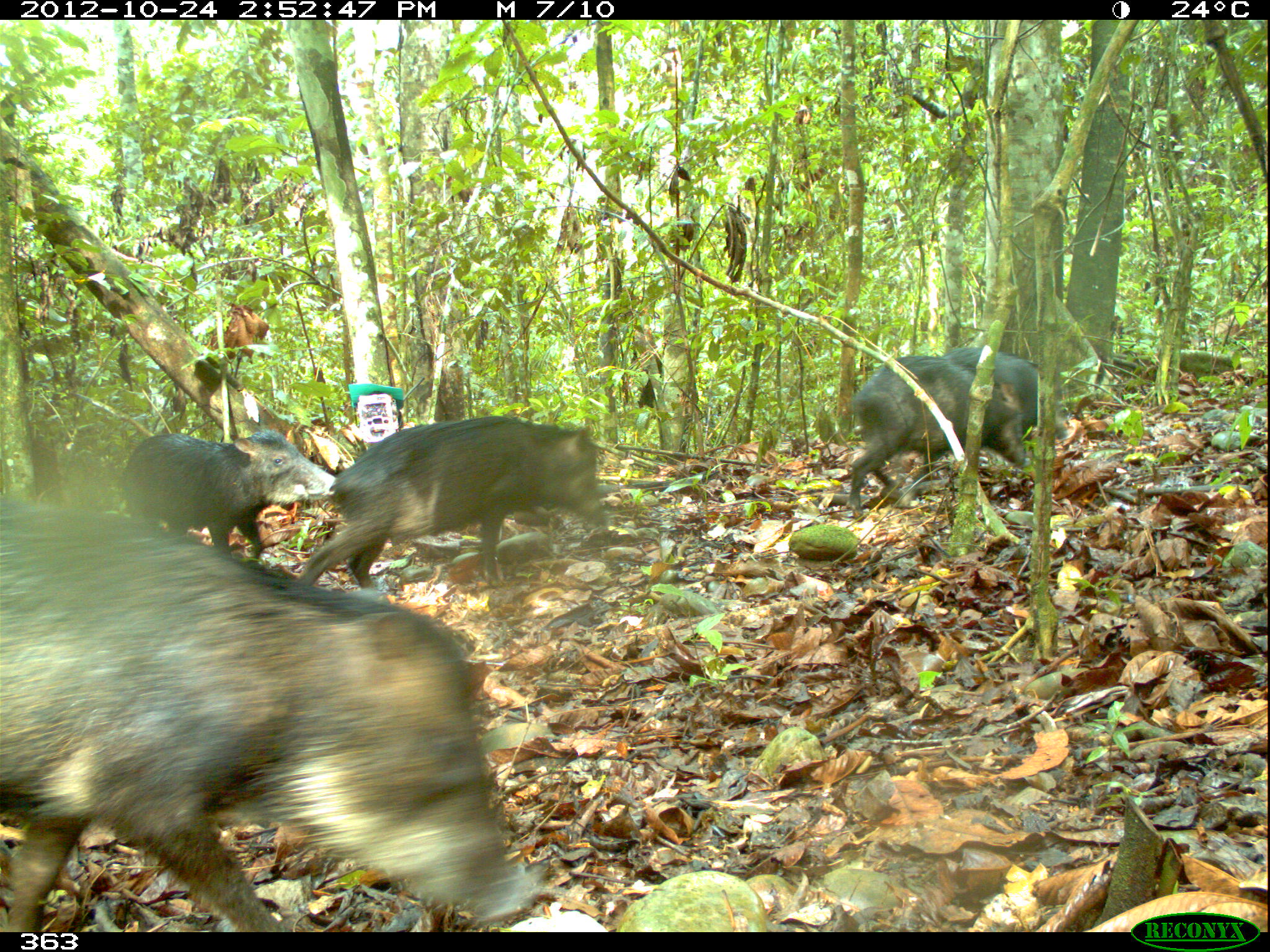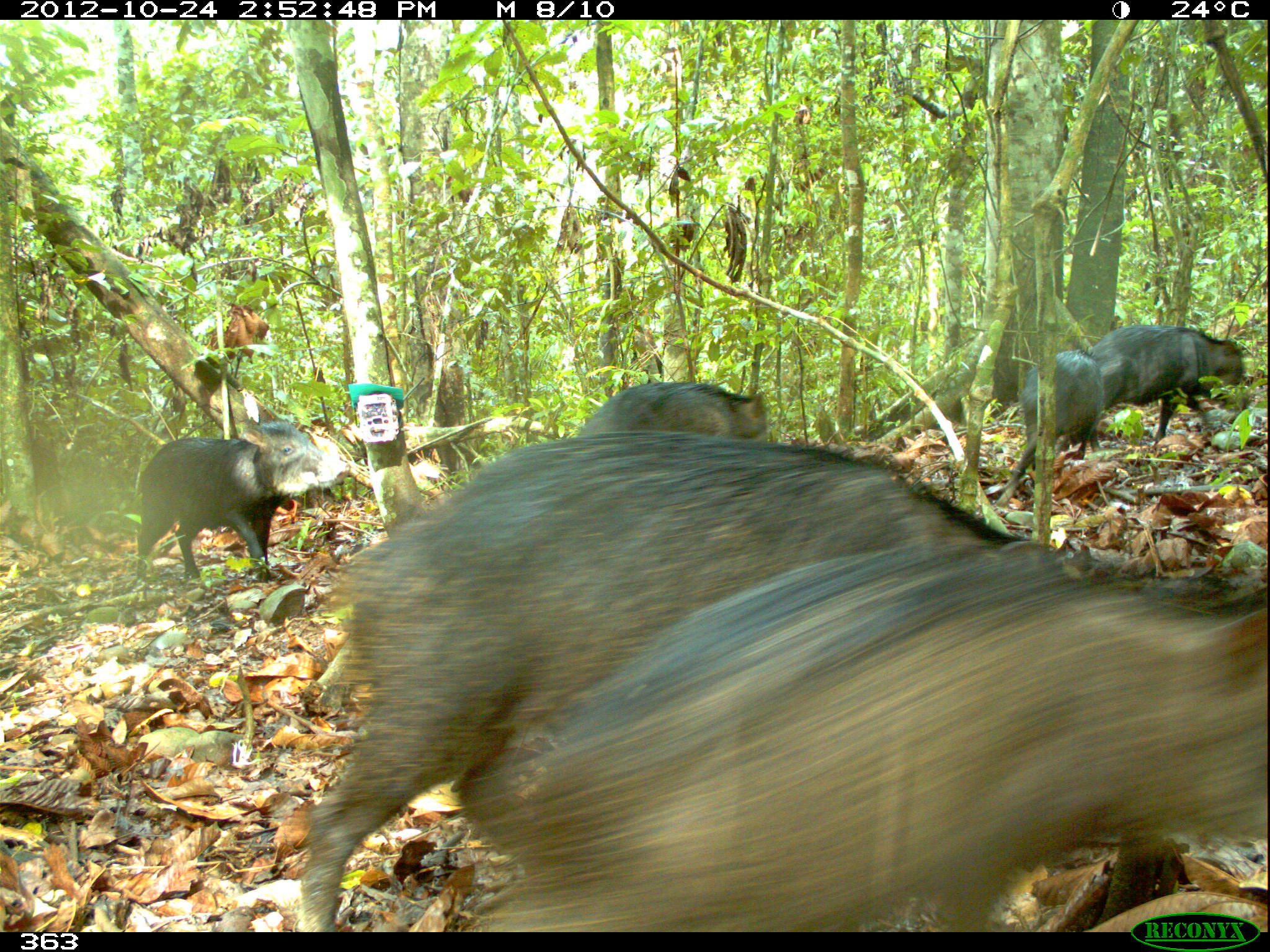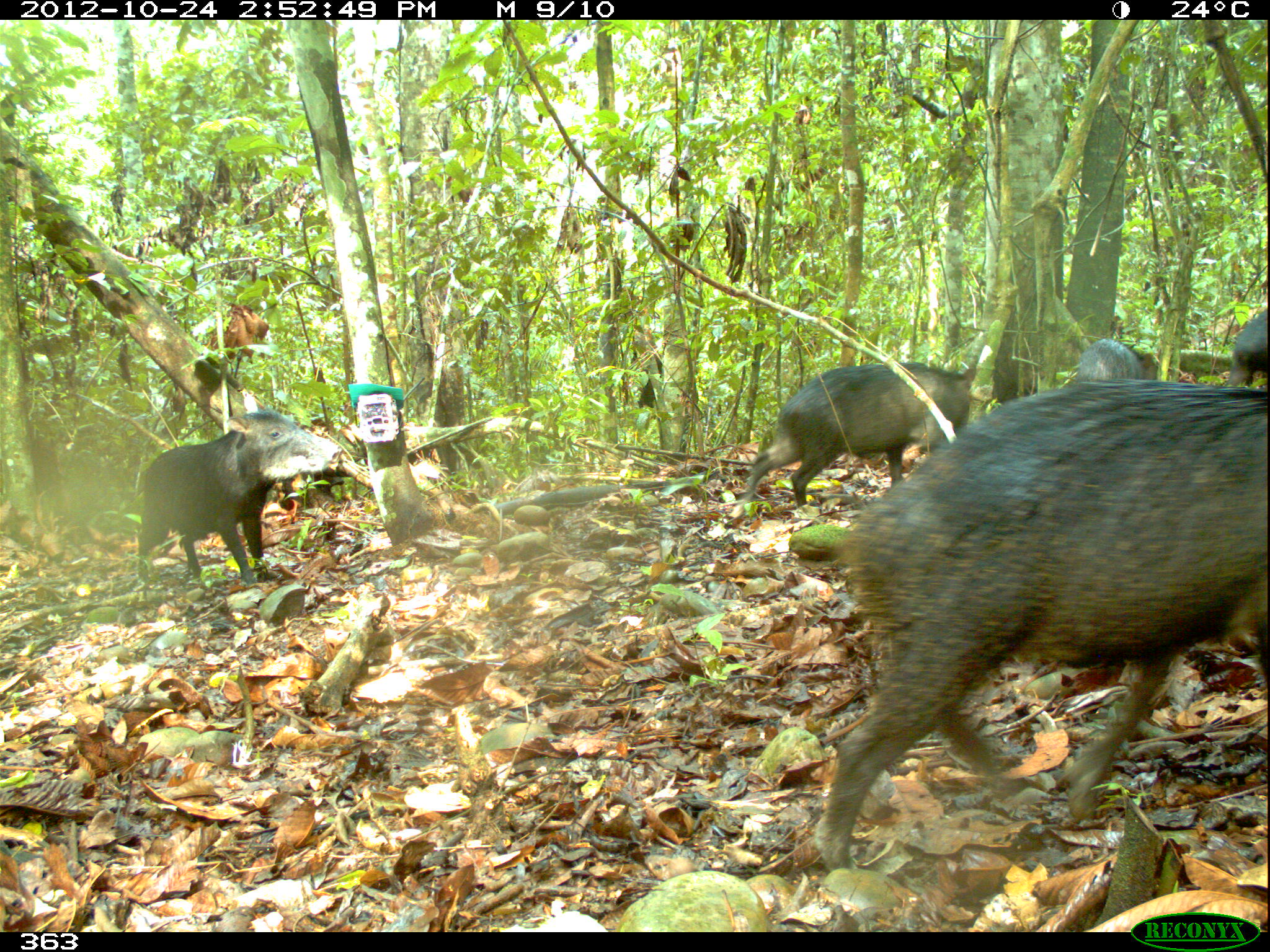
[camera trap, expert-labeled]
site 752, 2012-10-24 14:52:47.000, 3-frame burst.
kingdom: Animalia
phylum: Chordata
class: Mammalia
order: Artiodactyla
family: Tayassuidae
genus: Tayassu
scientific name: Tayassu pecari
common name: white-lipped peccary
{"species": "Tayassu pecari (white-lipped peccary)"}